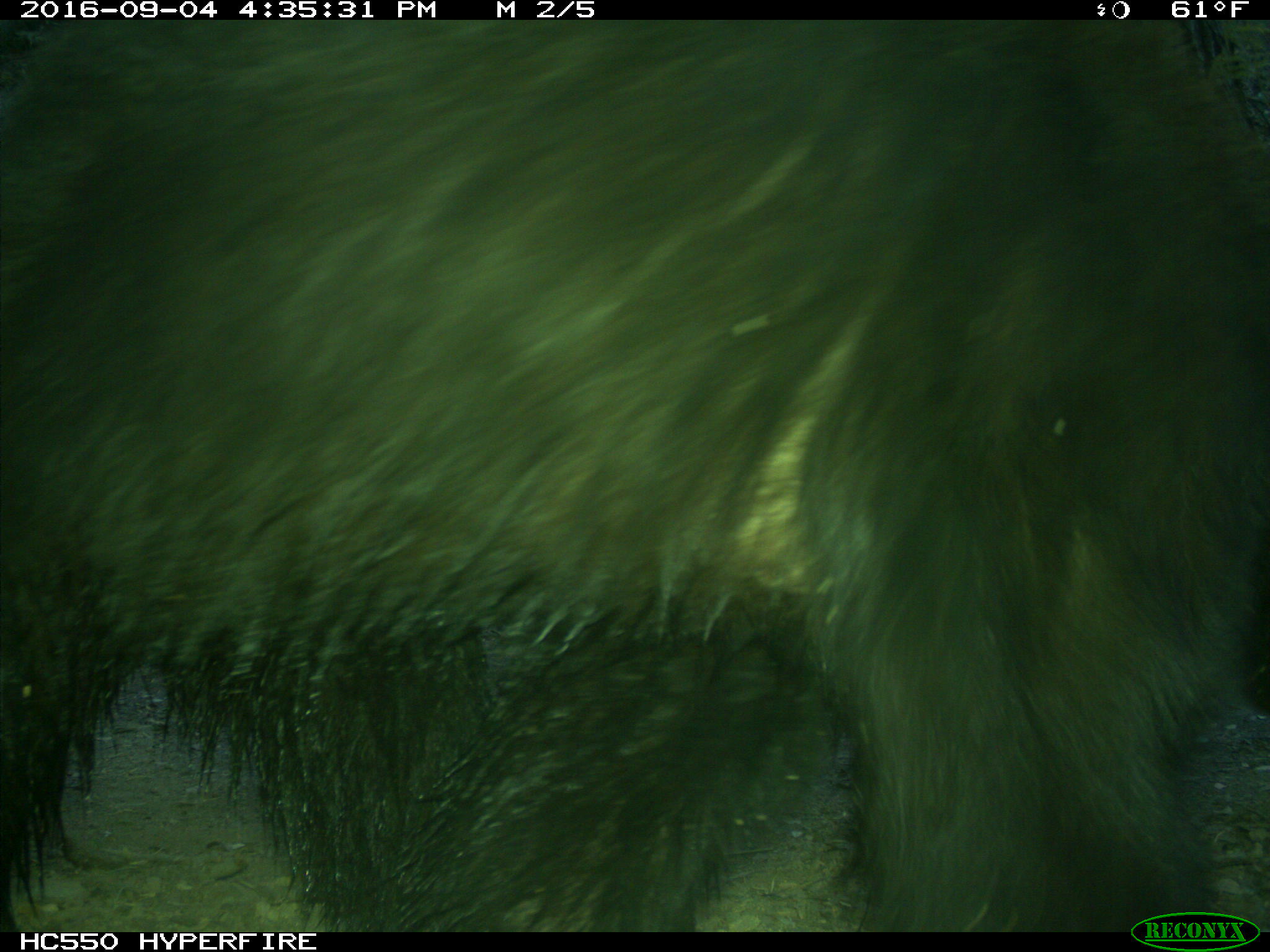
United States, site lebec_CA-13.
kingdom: Animalia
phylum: Chordata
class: Mammalia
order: Carnivora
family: Ursidae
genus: Ursus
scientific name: Ursus americanus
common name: american black bear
Ursus americanus (american black bear).